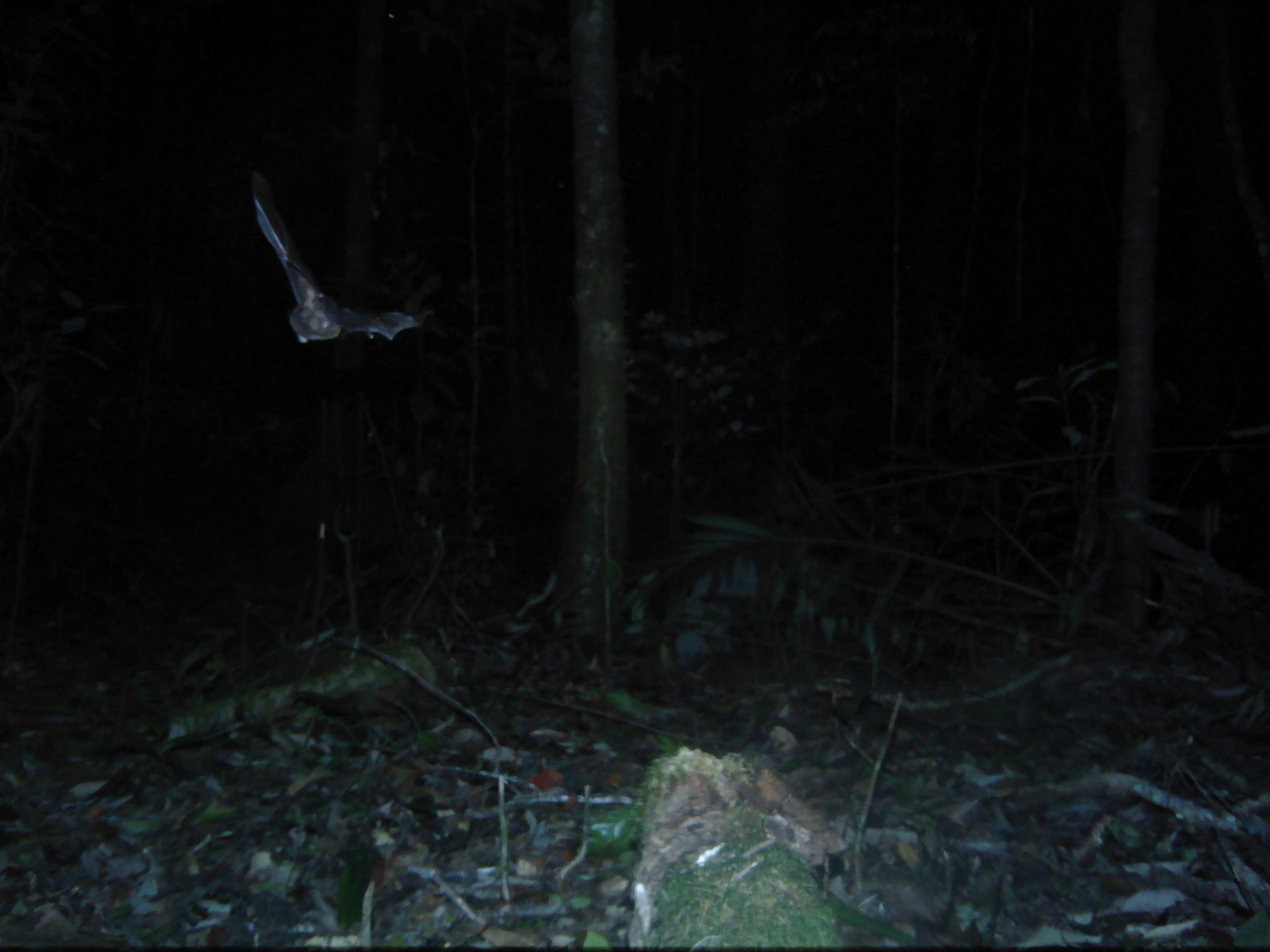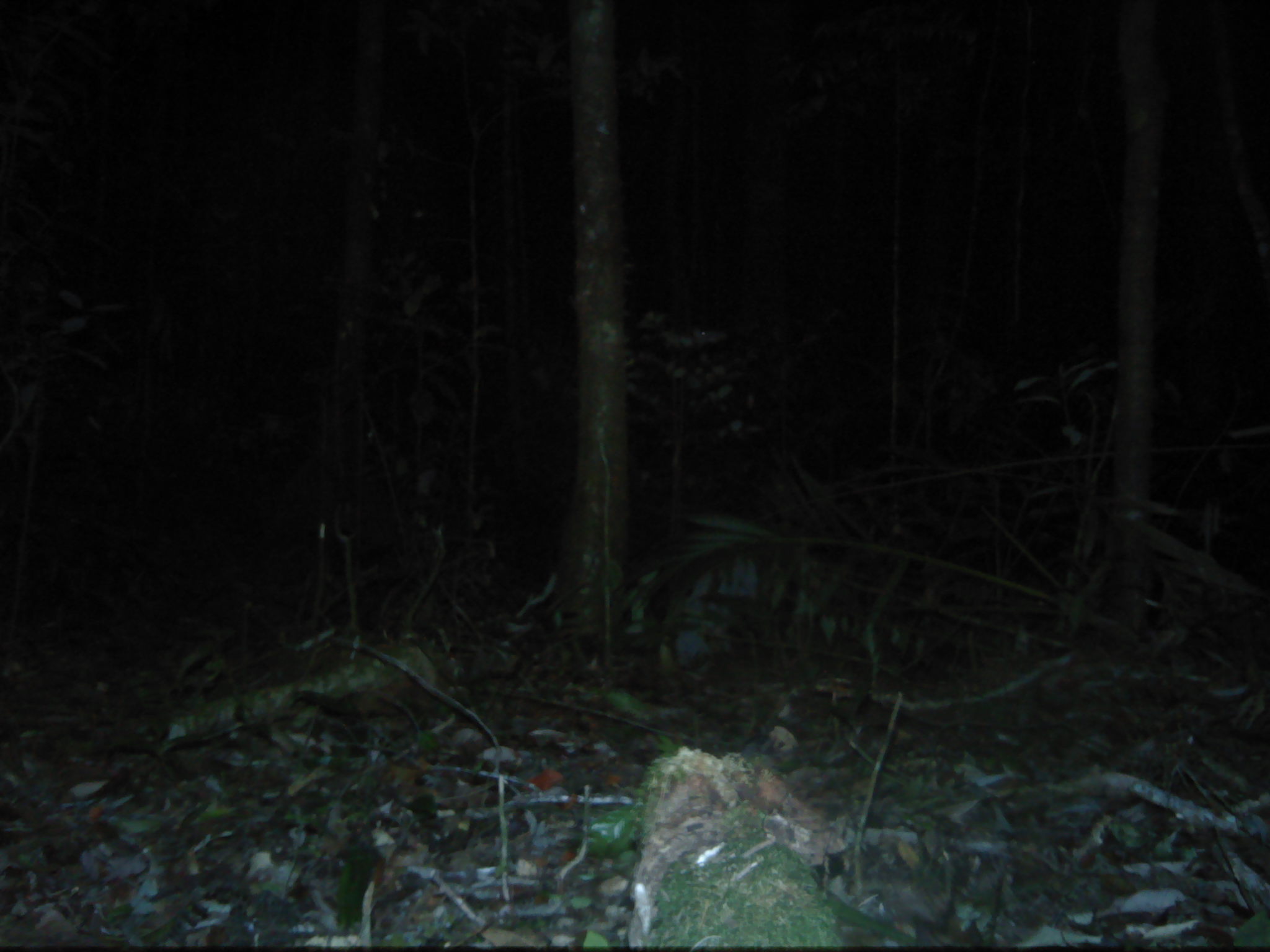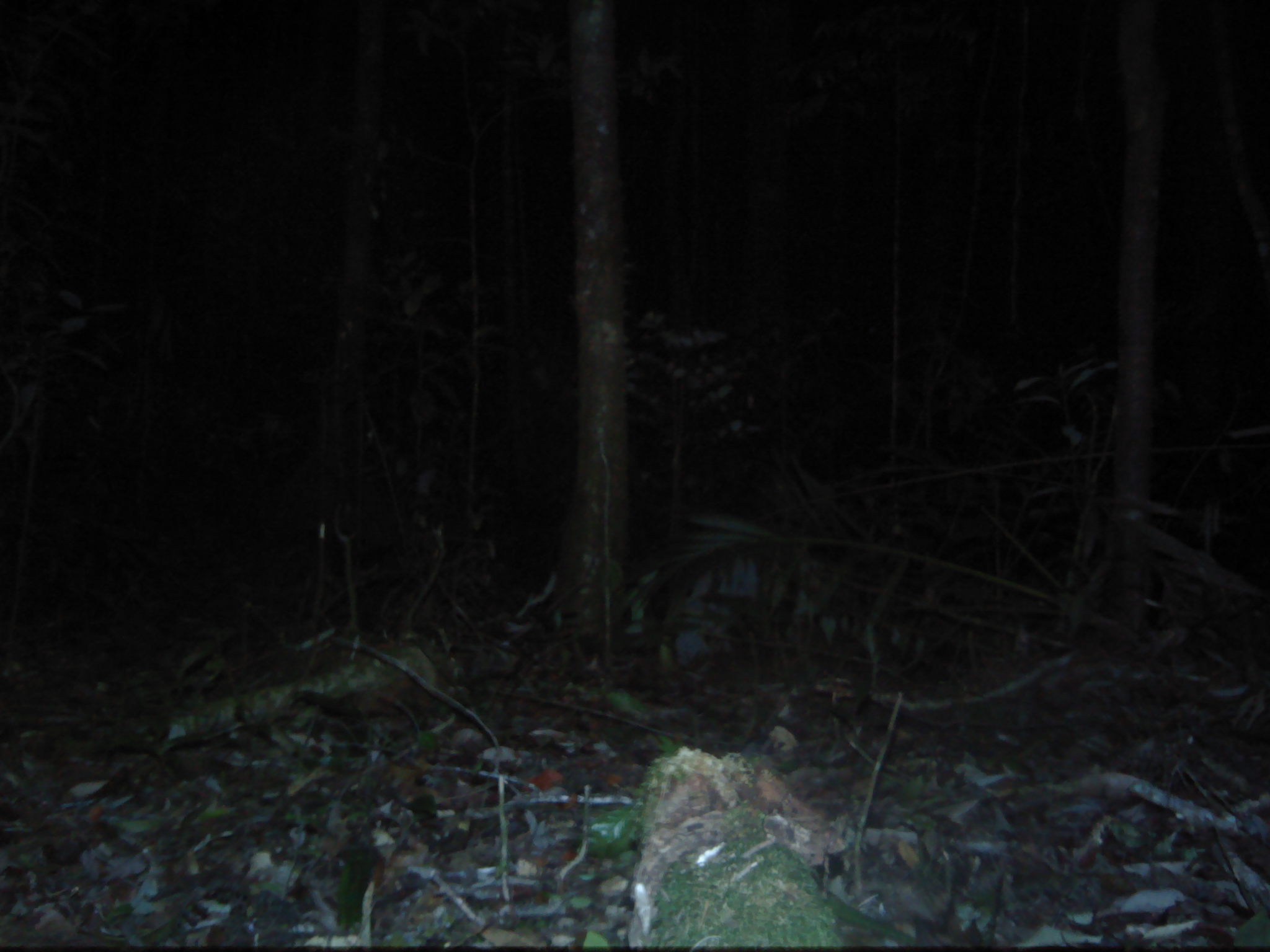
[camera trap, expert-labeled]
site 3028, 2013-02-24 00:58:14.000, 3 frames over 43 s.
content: unidentified animal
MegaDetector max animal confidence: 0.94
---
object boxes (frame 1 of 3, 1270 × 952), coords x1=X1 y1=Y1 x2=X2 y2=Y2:
unknown: x1=248 y1=174 x2=425 y2=344